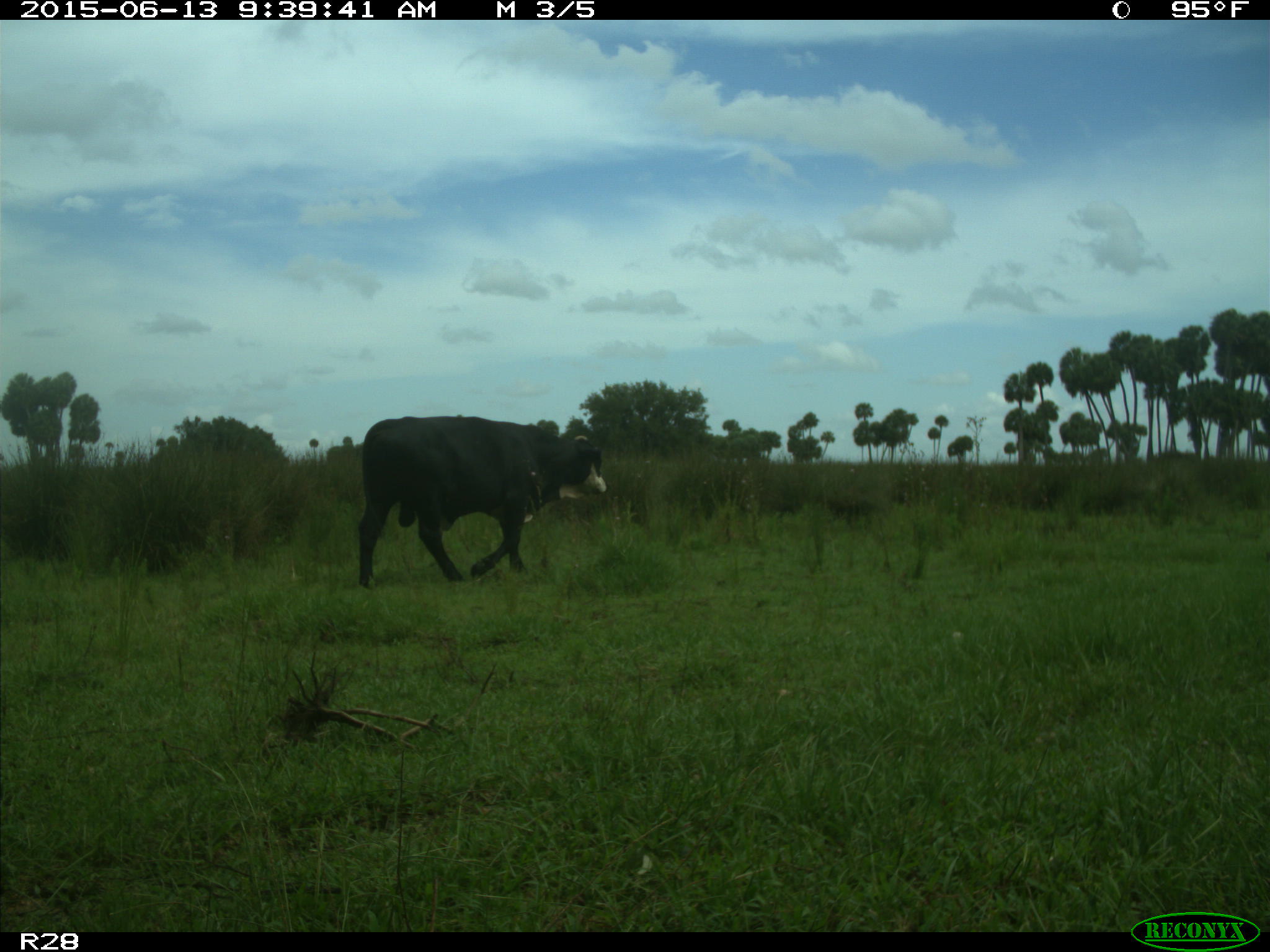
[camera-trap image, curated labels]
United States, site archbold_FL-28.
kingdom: Animalia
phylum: Chordata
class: Mammalia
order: Artiodactyla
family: Bovidae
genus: Bos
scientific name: Bos taurus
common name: domestic cow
Bos taurus (domestic cow).